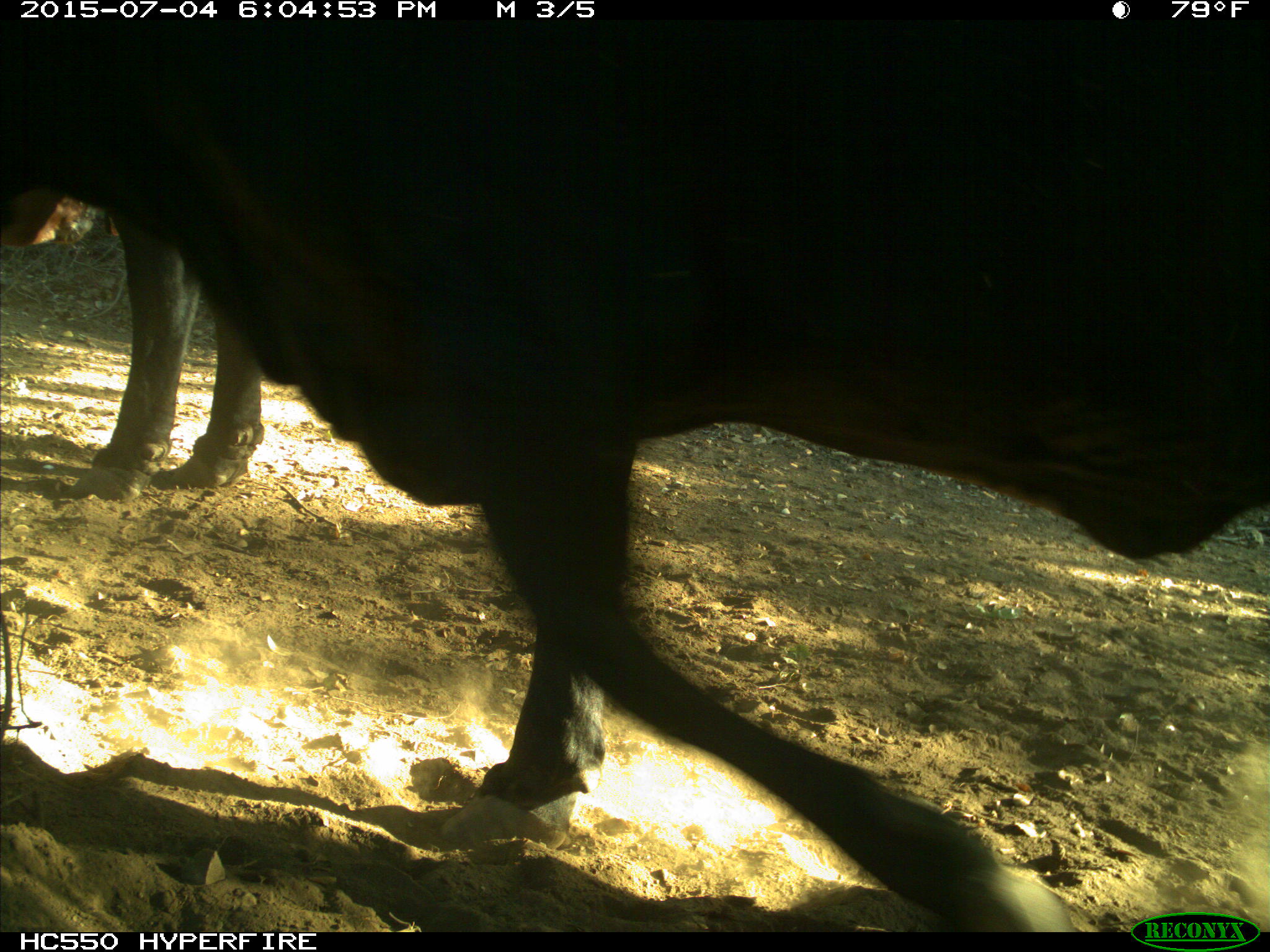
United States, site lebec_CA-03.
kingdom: Animalia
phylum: Chordata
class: Mammalia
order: Artiodactyla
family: Bovidae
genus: Bos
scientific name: Bos taurus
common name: domestic cow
Bos taurus (domestic cow).